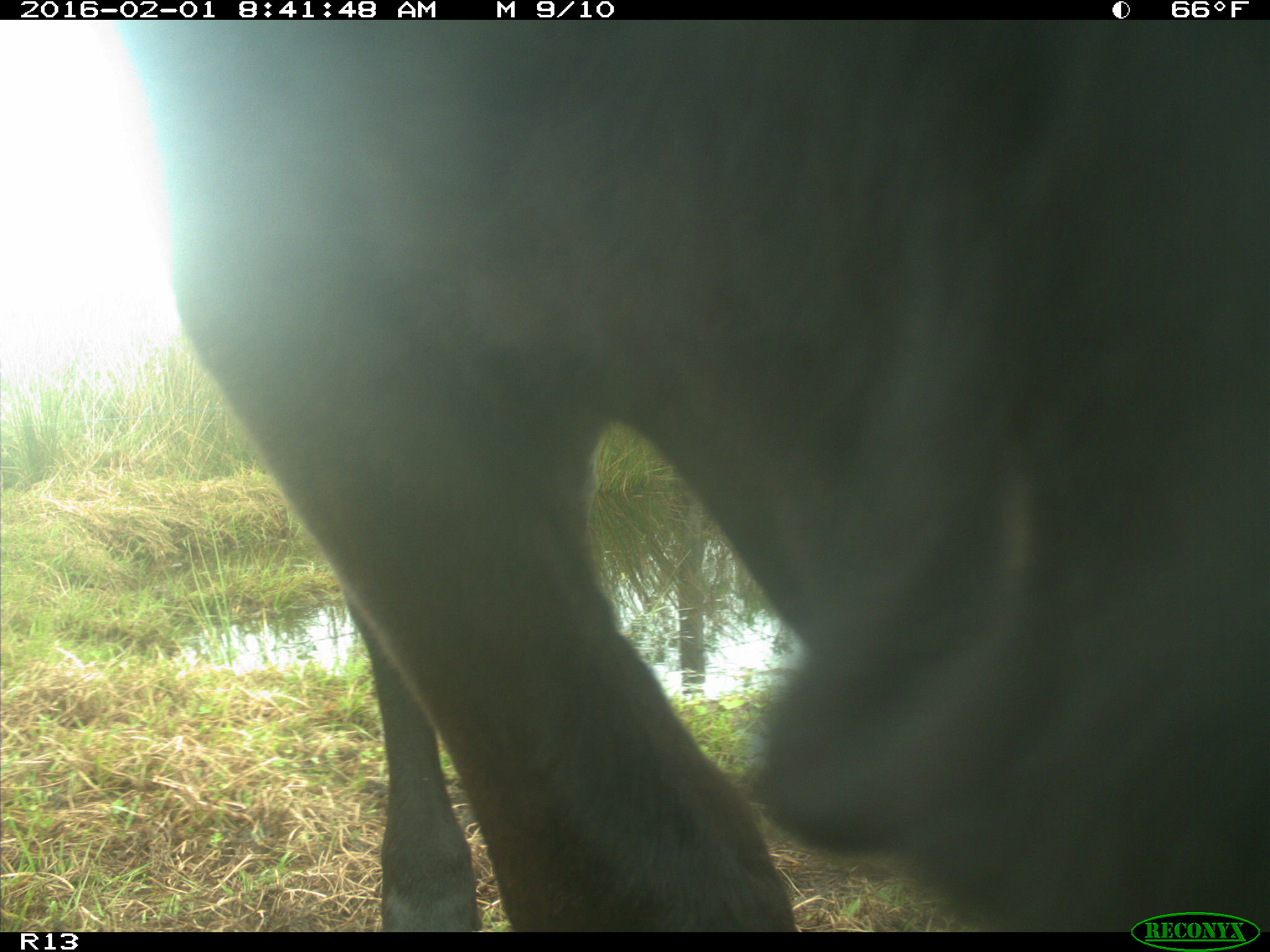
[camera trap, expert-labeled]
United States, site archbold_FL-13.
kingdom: Animalia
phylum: Chordata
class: Mammalia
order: Artiodactyla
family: Bovidae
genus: Bos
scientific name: Bos taurus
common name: domestic cow